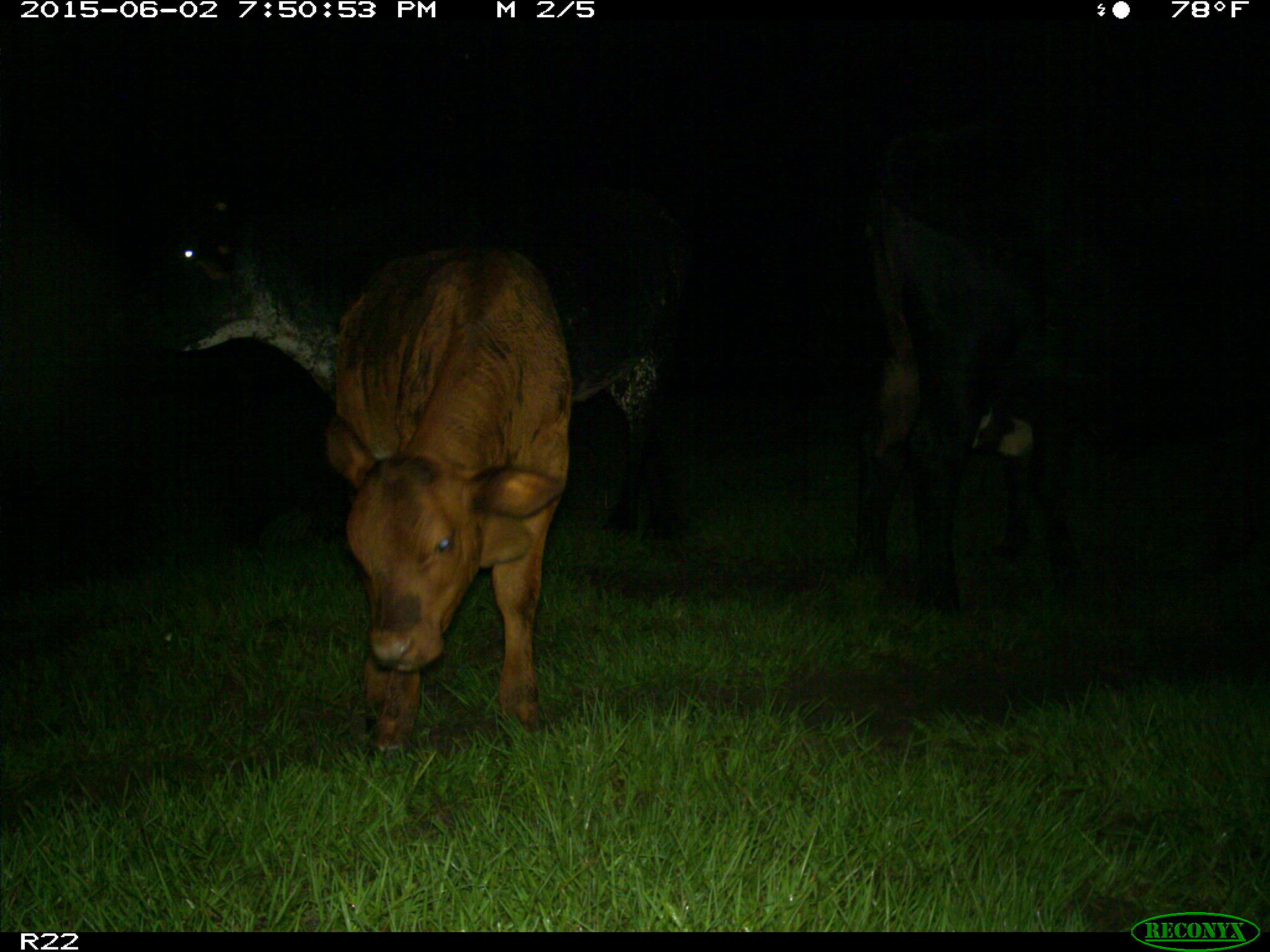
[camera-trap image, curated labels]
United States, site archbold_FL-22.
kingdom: Animalia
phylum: Chordata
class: Mammalia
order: Artiodactyla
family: Bovidae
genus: Bos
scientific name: Bos taurus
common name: domestic cow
Bos taurus (domestic cow).